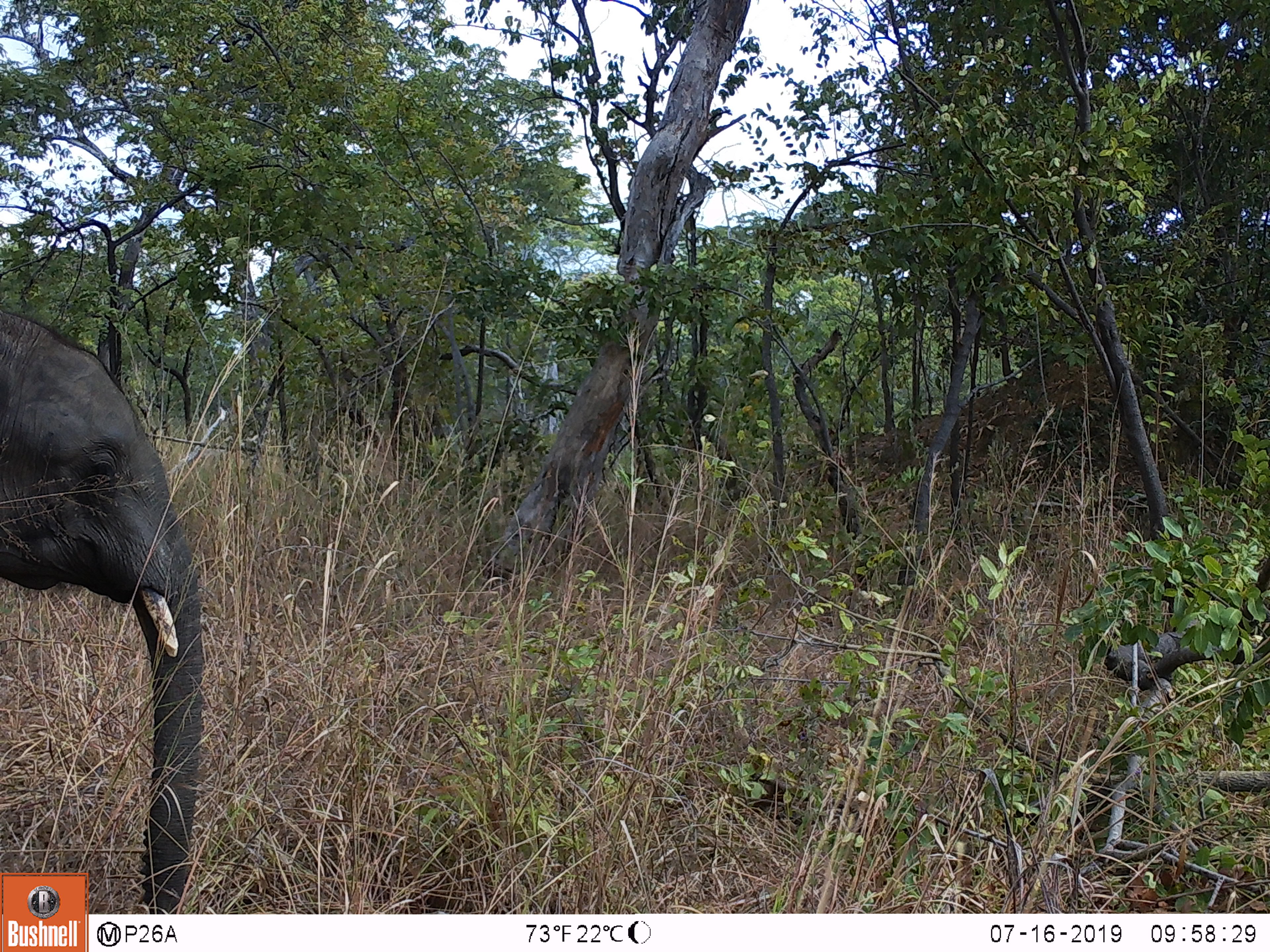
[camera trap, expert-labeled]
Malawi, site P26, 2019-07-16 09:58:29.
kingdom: Animalia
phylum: Chordata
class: Mammalia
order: Proboscidea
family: Elephantidae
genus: Loxodonta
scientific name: Loxodonta africana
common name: african savanna elephant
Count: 1.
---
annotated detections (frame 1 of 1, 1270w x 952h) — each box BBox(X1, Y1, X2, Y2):
african savanna elephant: BBox(0, 293, 213, 870)